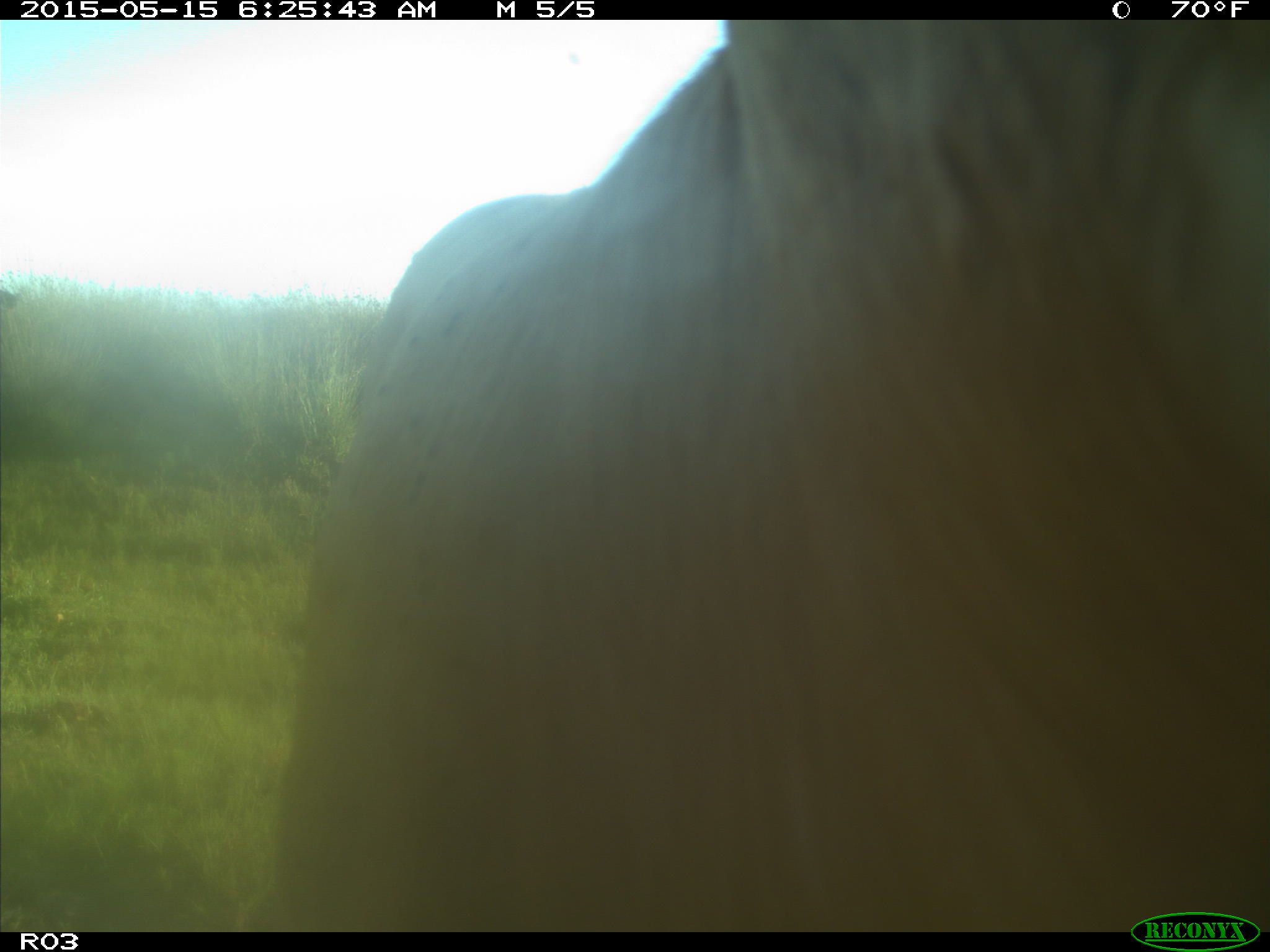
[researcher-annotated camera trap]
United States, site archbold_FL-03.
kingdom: Animalia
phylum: Chordata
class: Mammalia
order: Artiodactyla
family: Bovidae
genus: Bos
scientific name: Bos taurus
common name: domestic cow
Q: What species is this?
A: Bos taurus (domestic cow).